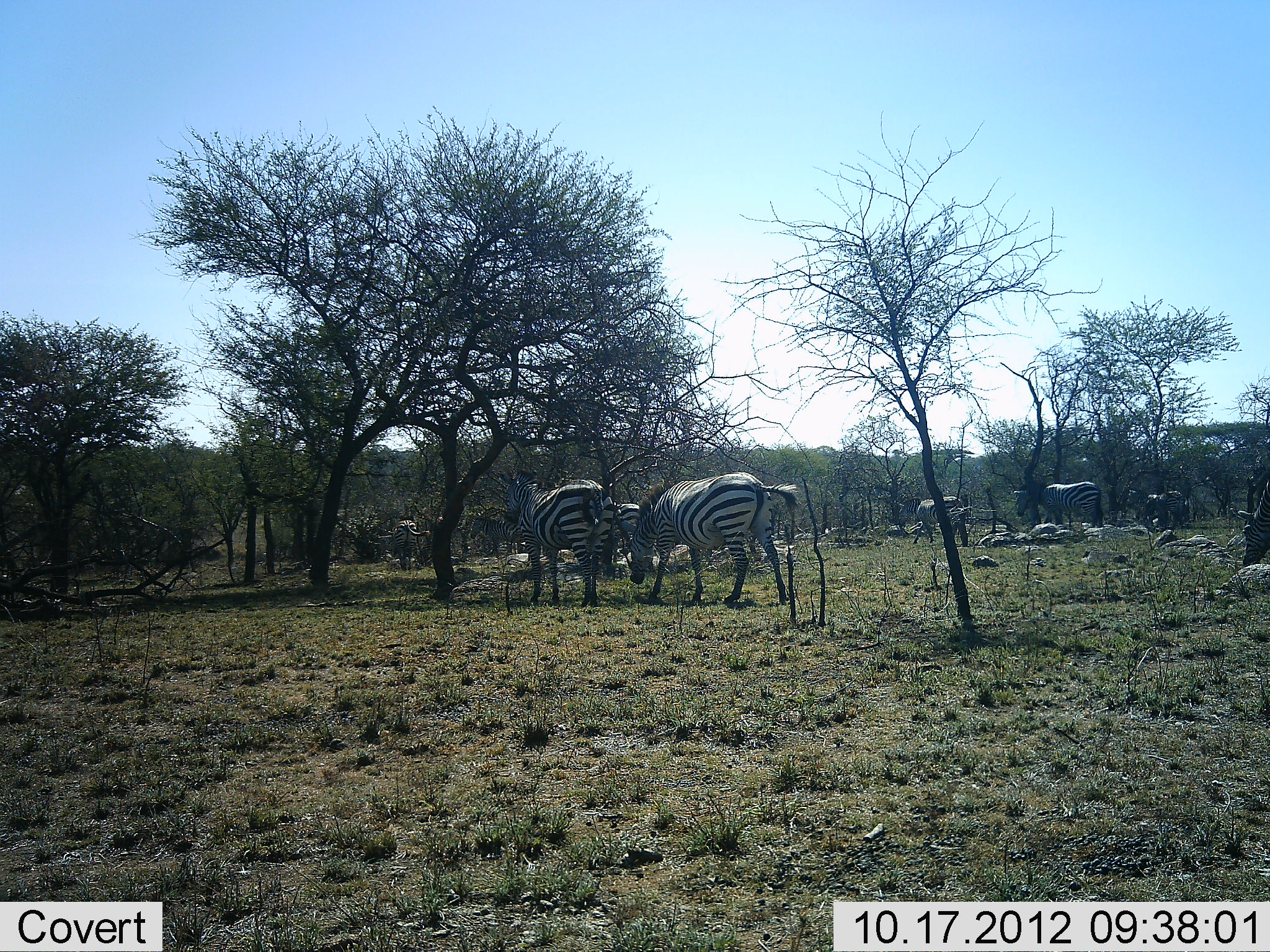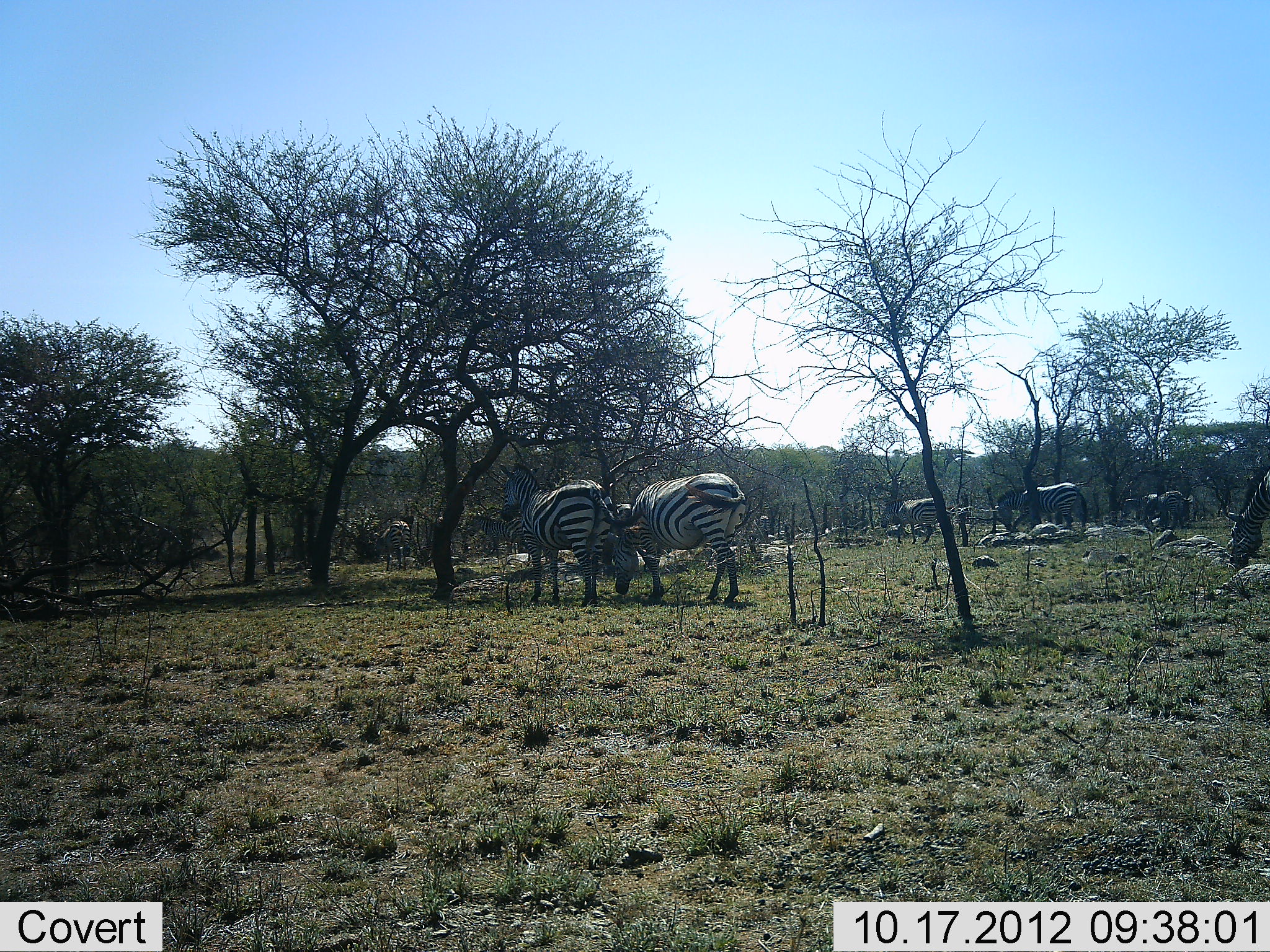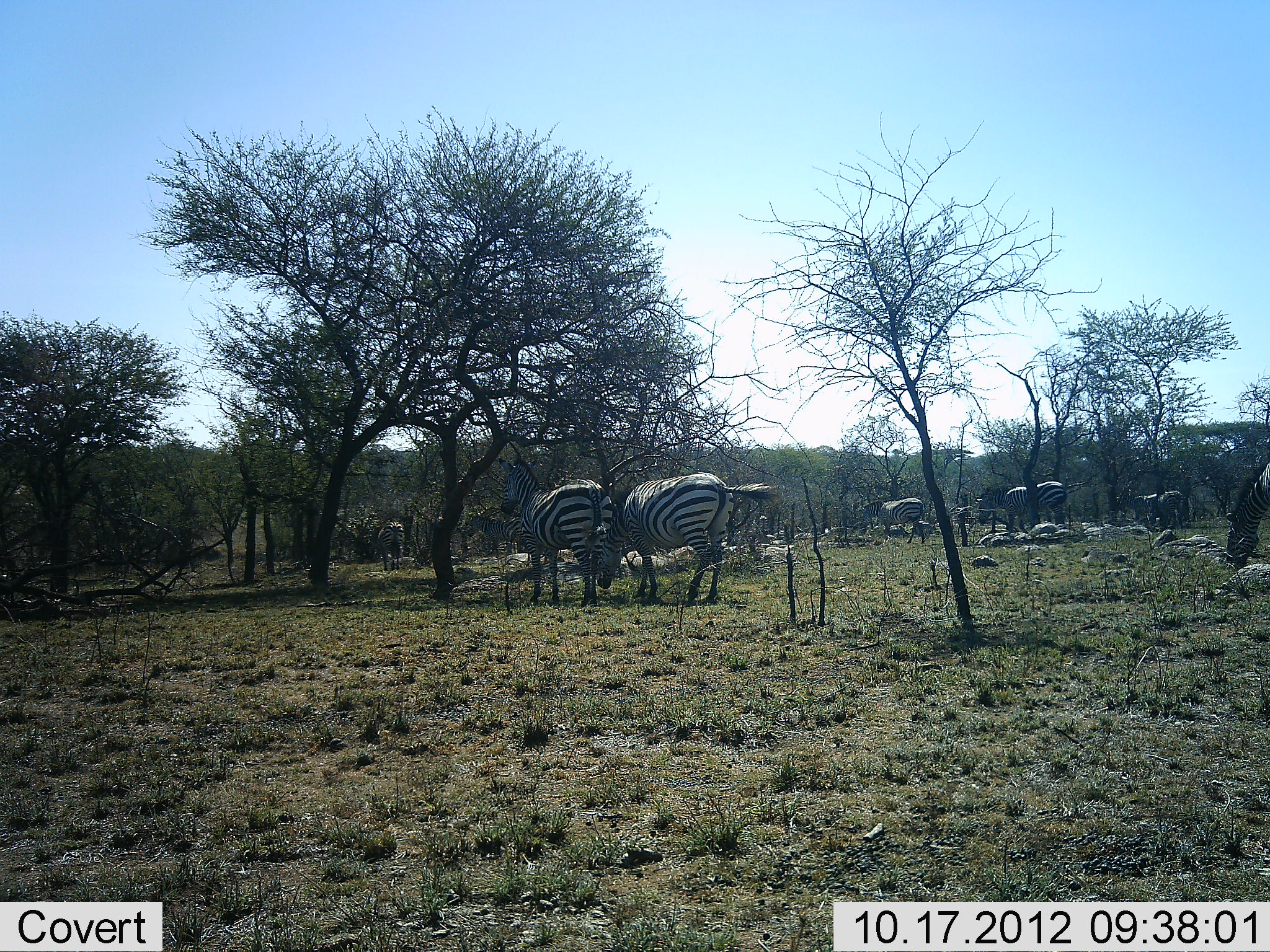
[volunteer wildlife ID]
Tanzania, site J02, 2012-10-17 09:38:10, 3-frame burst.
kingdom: Animalia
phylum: Chordata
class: Mammalia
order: Perissodactyla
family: Equidae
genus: Equus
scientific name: Equus quagga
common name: plains zebra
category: zebra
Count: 8.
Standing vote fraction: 30%.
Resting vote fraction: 0%.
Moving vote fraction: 60%.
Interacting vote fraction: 0%.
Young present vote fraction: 0%.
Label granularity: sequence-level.